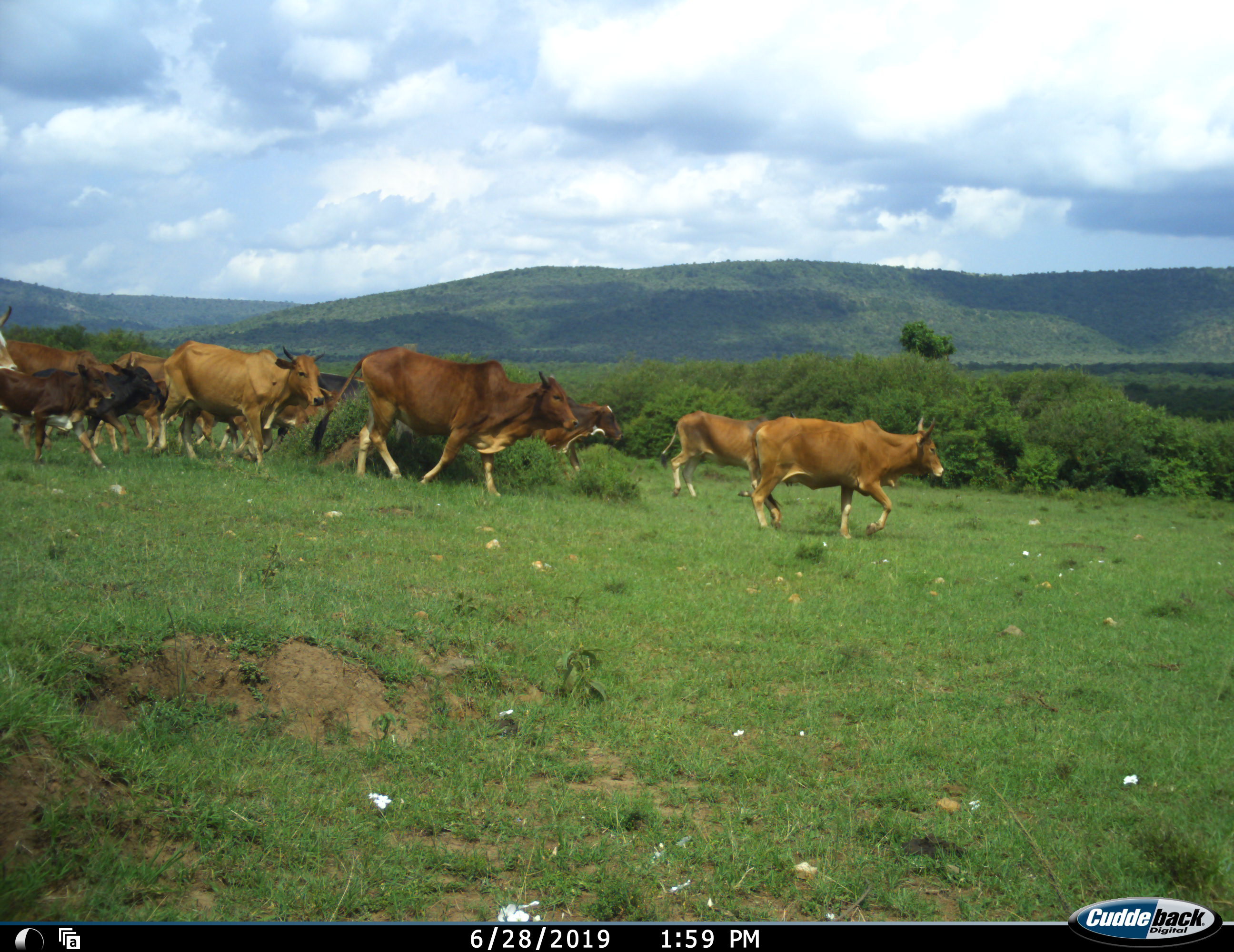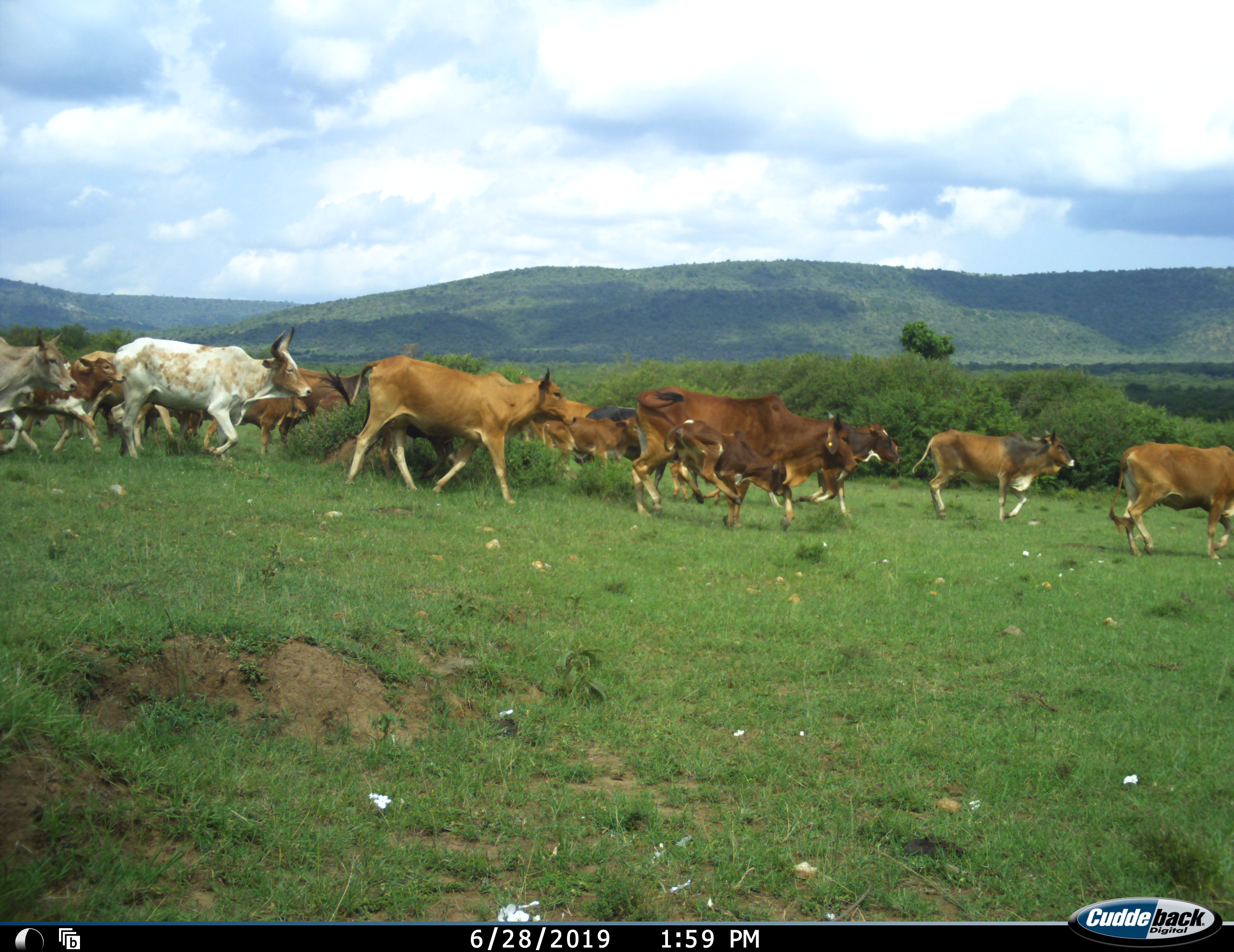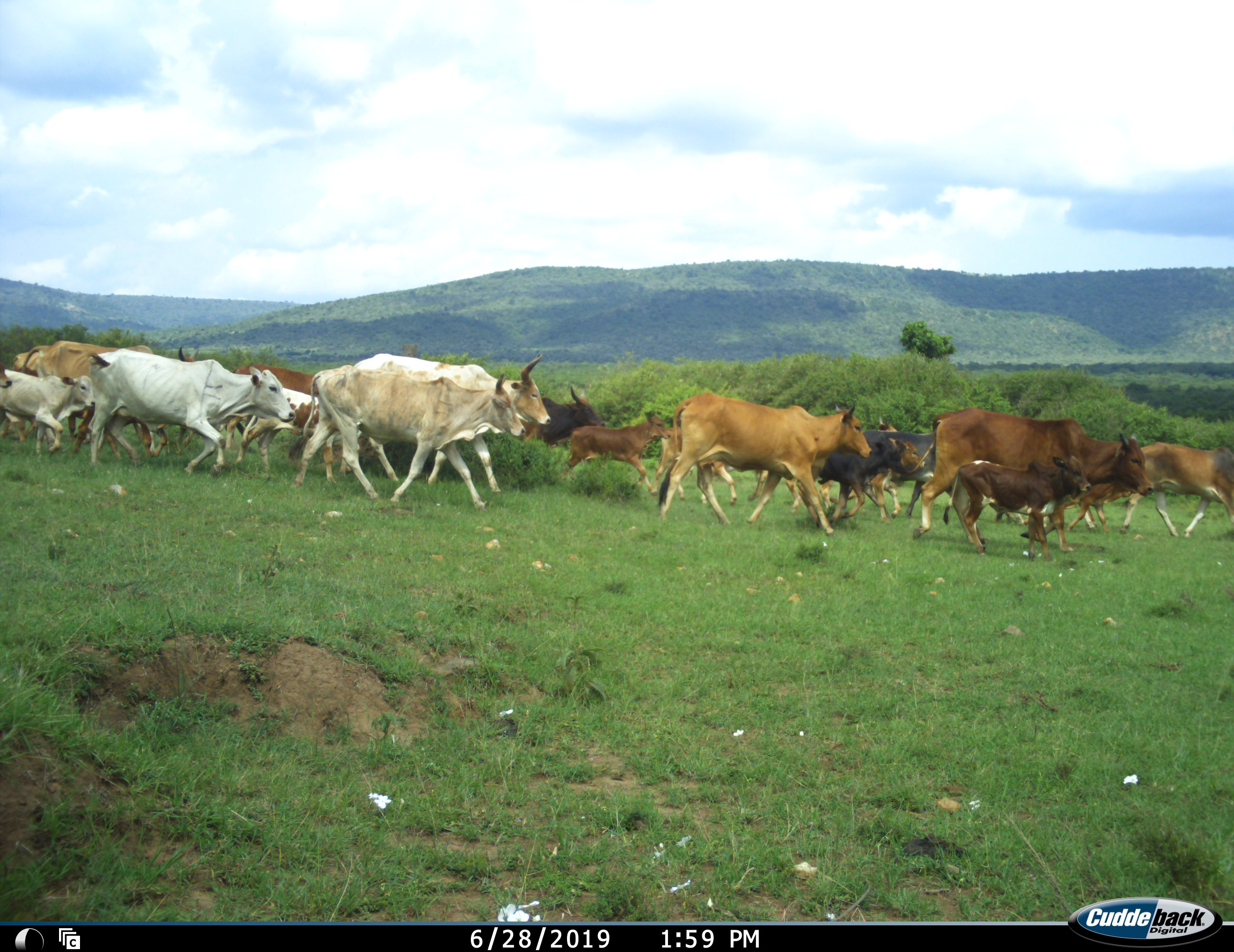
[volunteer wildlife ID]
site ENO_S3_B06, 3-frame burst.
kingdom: Animalia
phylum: Chordata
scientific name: Vertebrata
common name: domestic animal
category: domesticanimal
Domesticanimal (domestic animal) (Vertebrata), count 11-50. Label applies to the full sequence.